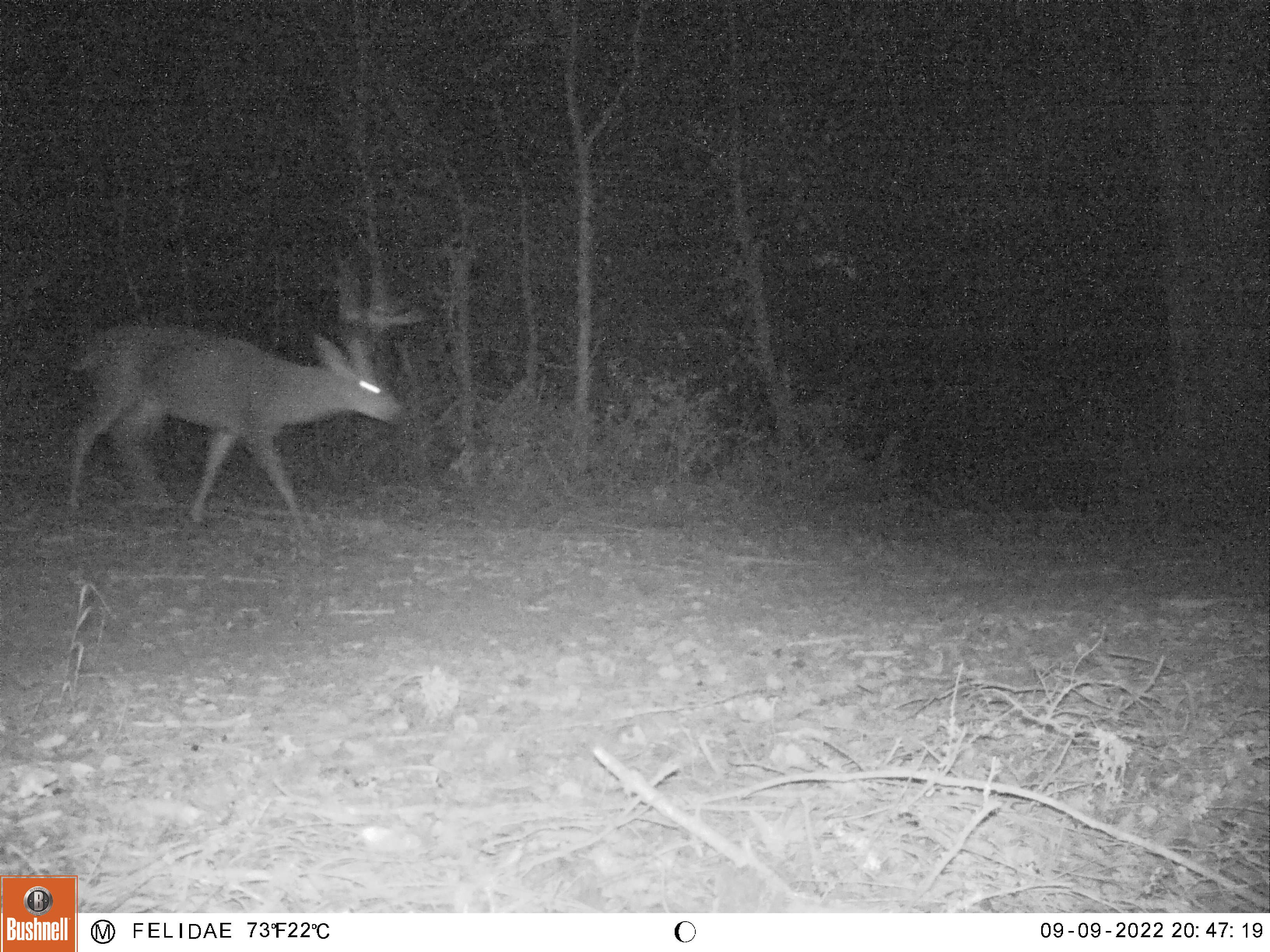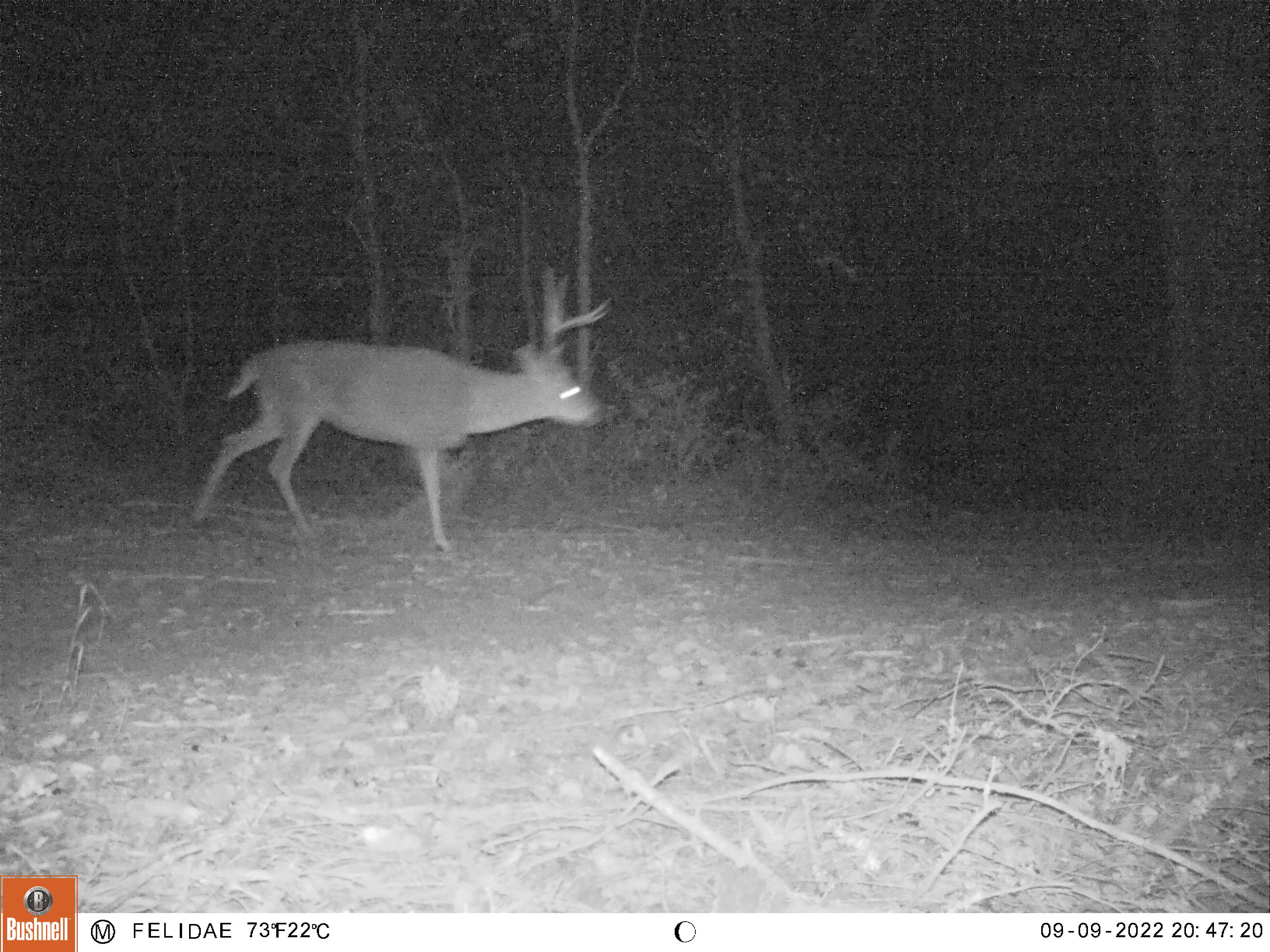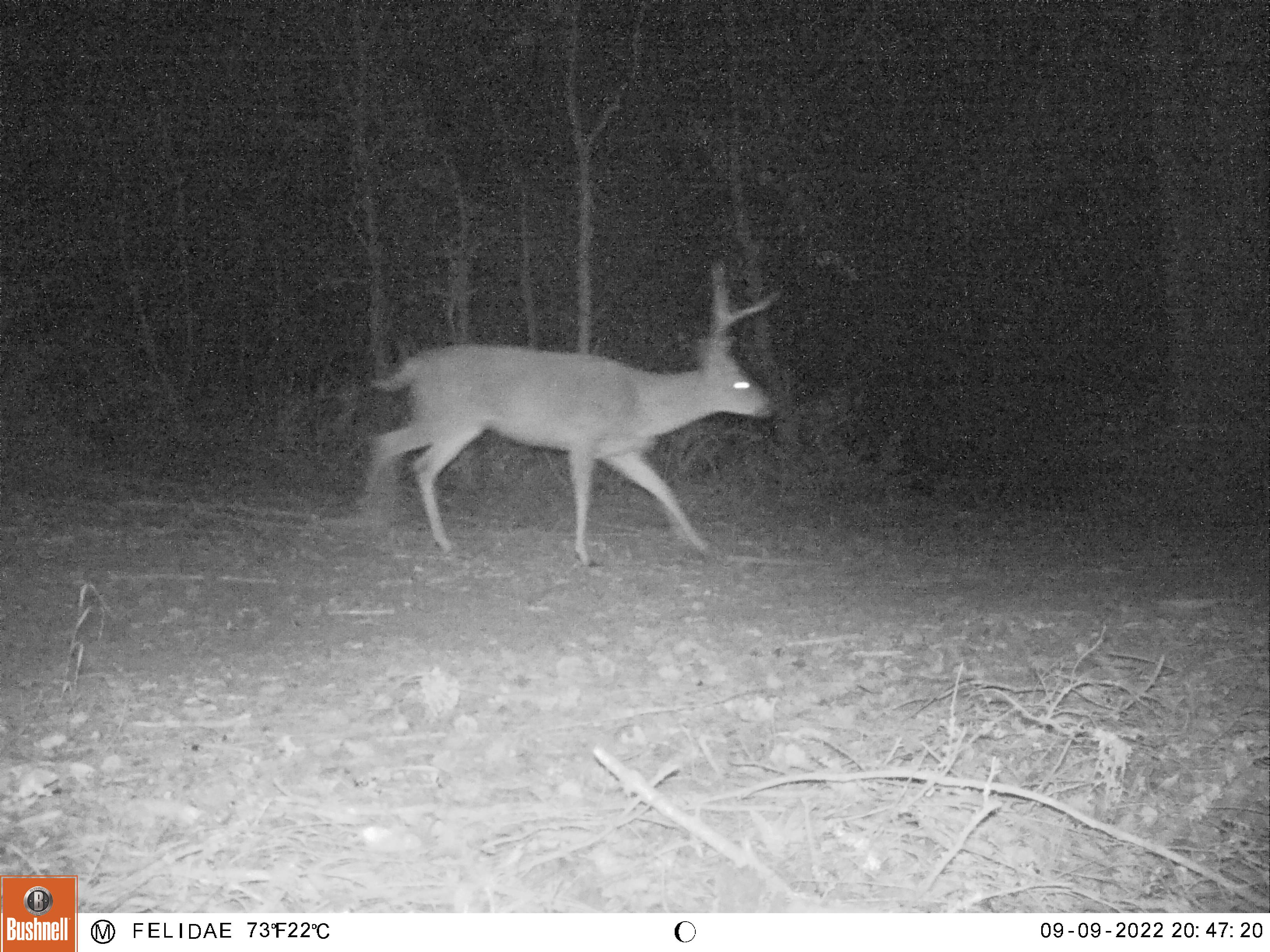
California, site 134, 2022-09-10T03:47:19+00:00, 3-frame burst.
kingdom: Animalia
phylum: Chordata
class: Mammalia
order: Artiodactyla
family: Cervidae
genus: Odocoileus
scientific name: Odocoileus hemionus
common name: mule deer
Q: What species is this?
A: Mule deer (Odocoileus hemionus).